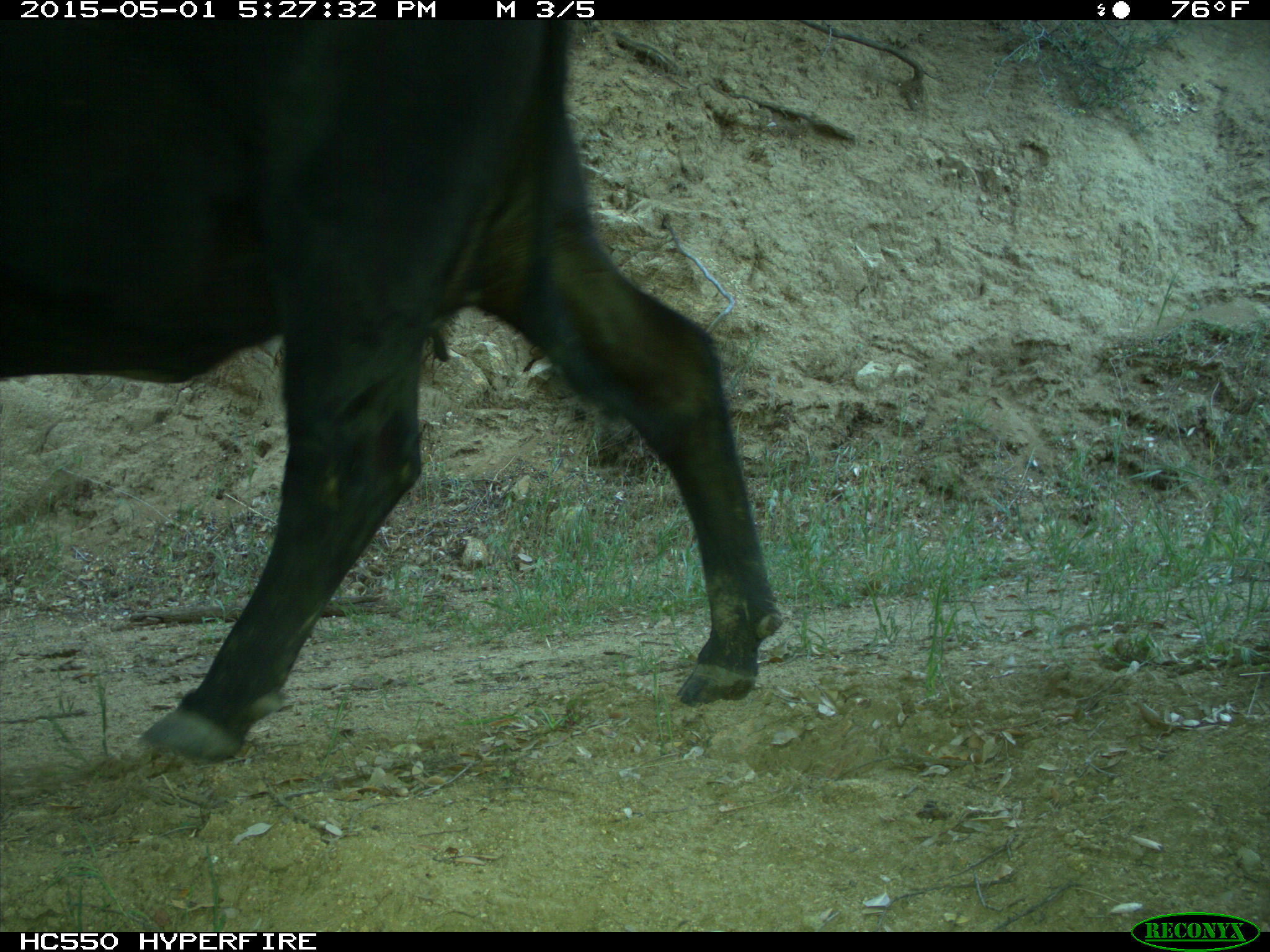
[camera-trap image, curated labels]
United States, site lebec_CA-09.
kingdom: Animalia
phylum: Chordata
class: Mammalia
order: Artiodactyla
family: Bovidae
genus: Bos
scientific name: Bos taurus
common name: domestic cow